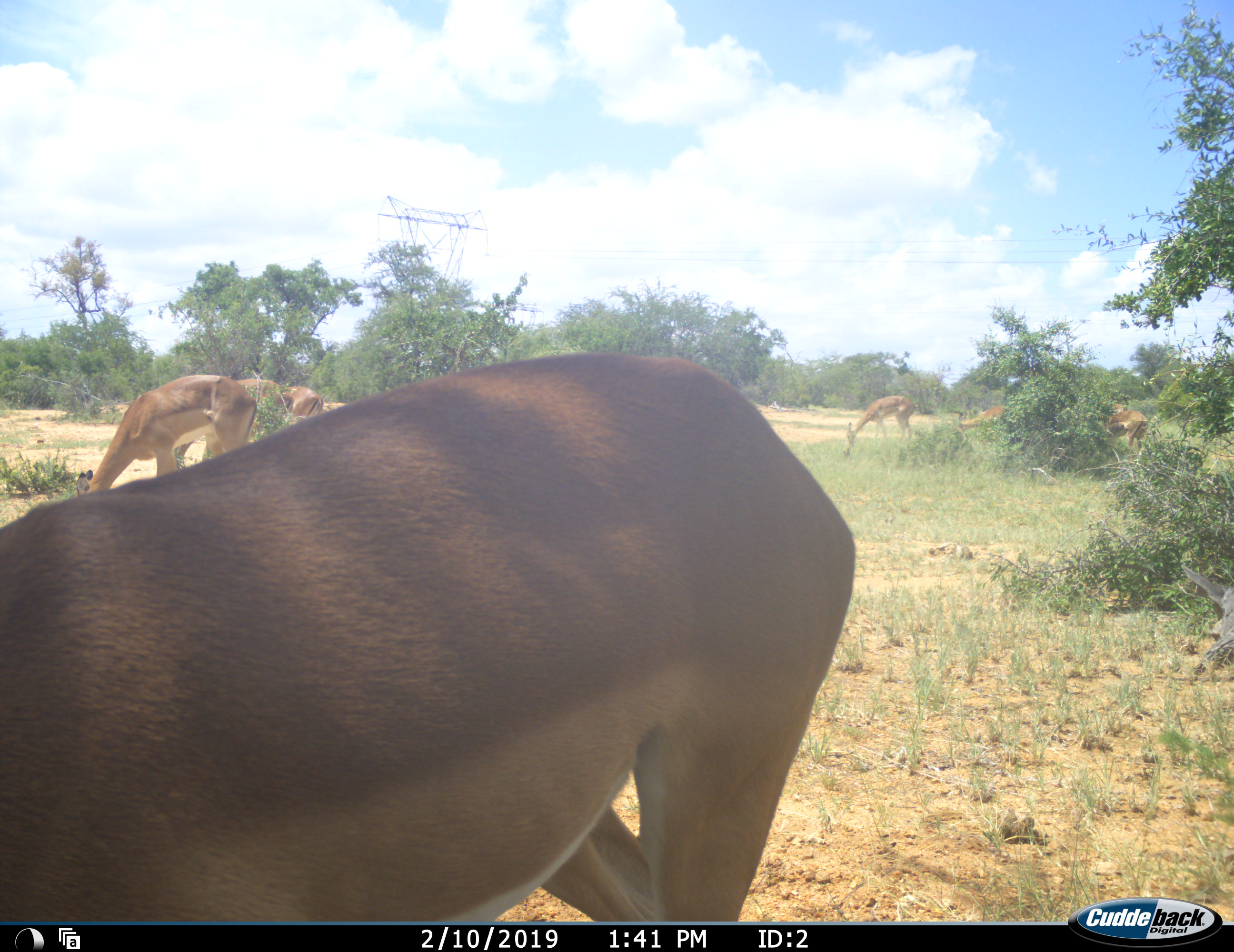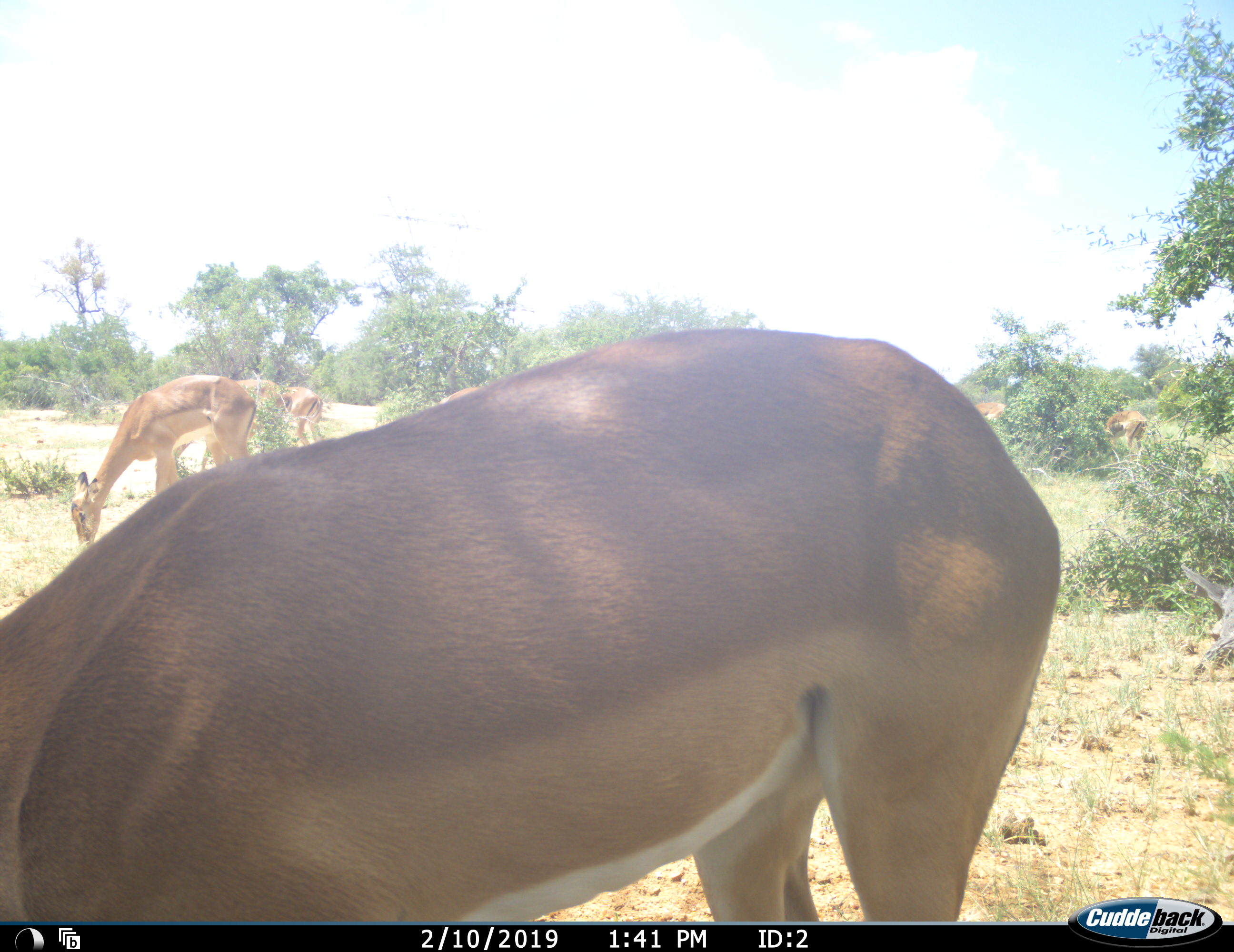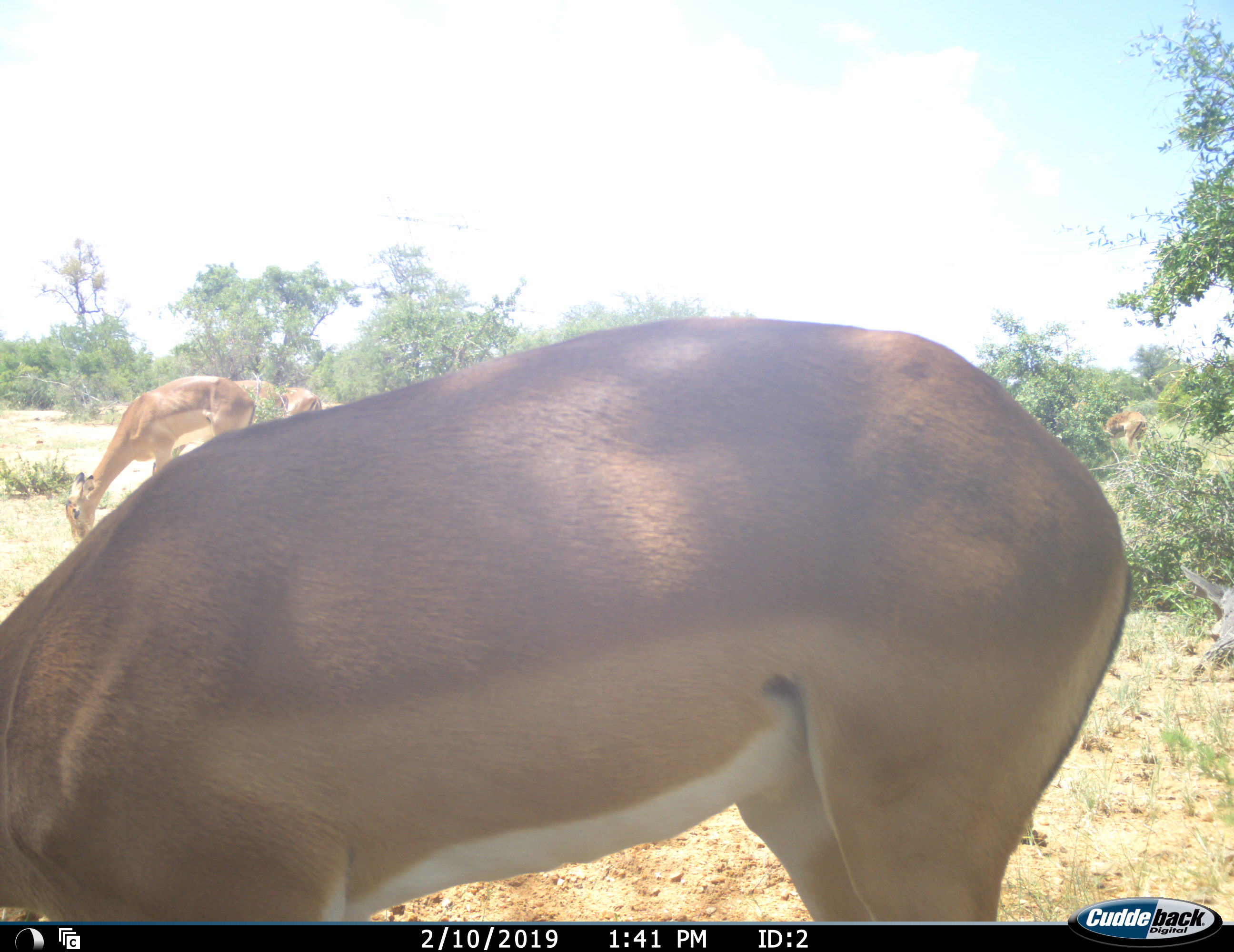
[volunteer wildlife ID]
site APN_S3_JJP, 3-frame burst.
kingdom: Animalia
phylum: Chordata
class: Mammalia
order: Artiodactyla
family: Bovidae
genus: Aepyceros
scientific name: Aepyceros melampus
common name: impala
Impala (Aepyceros melampus), count 7. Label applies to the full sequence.